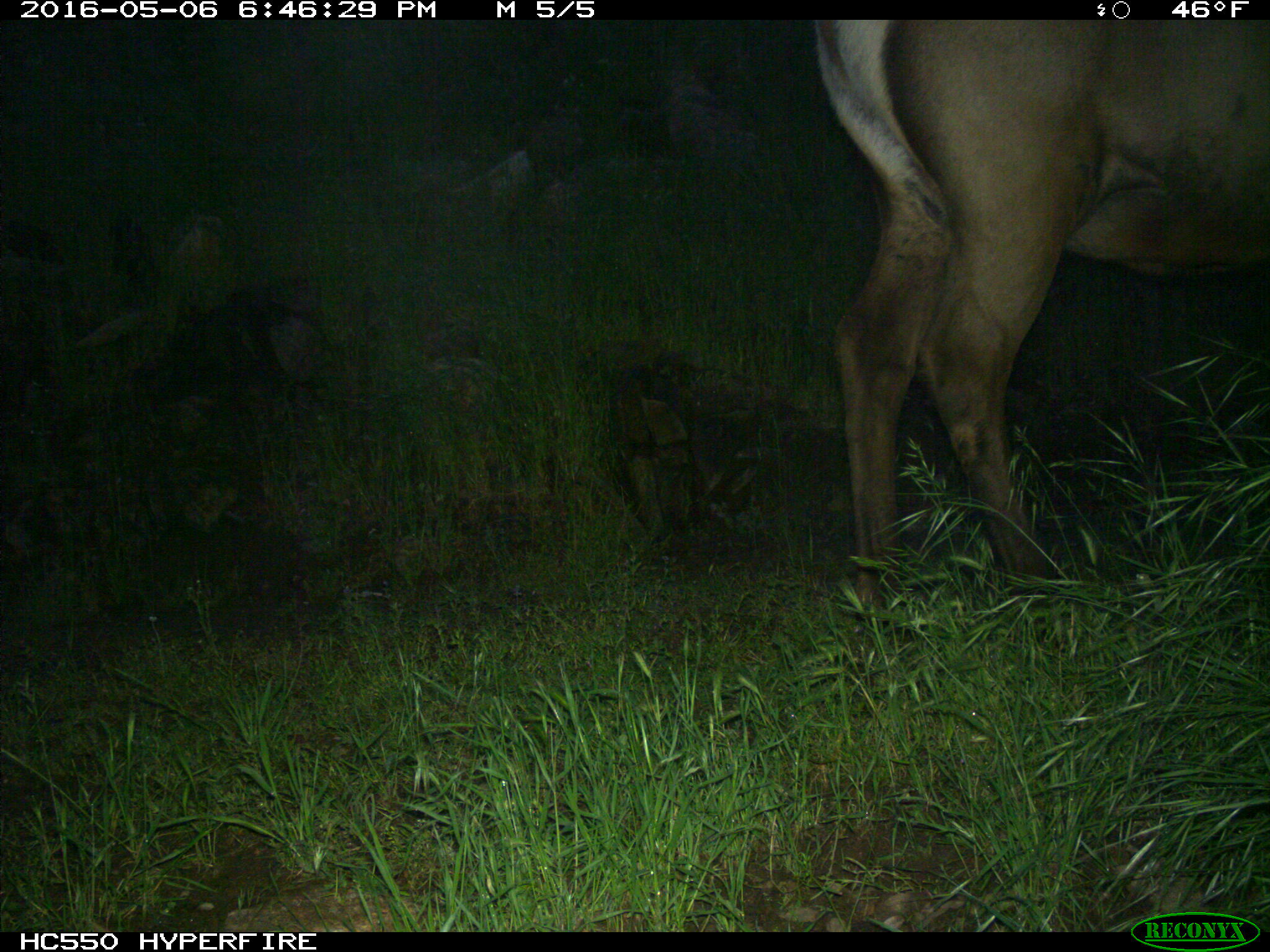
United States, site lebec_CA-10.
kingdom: Animalia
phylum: Chordata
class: Mammalia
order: Artiodactyla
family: Cervidae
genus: Cervus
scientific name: Cervus canadensis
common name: elk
Cervus canadensis (elk).